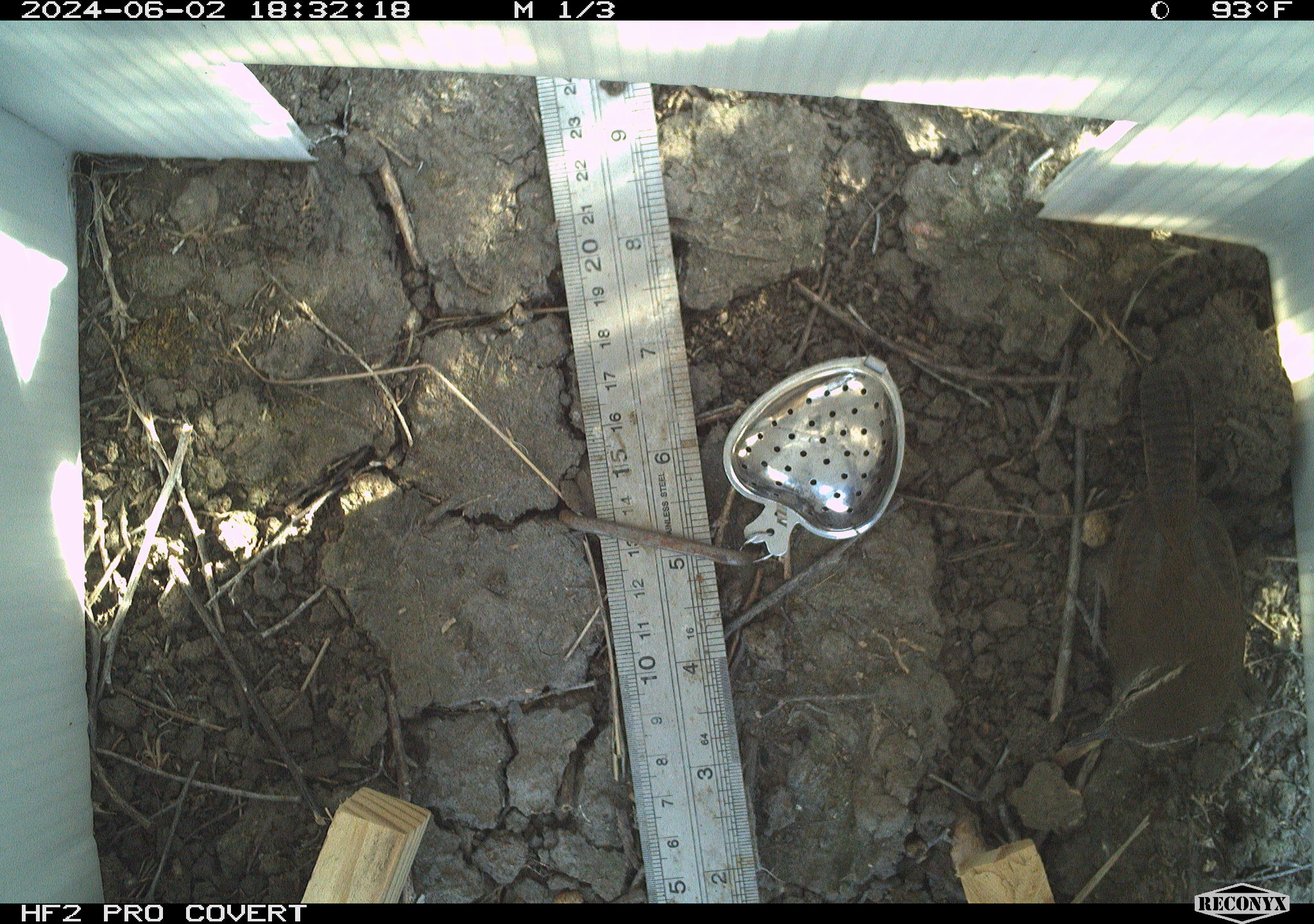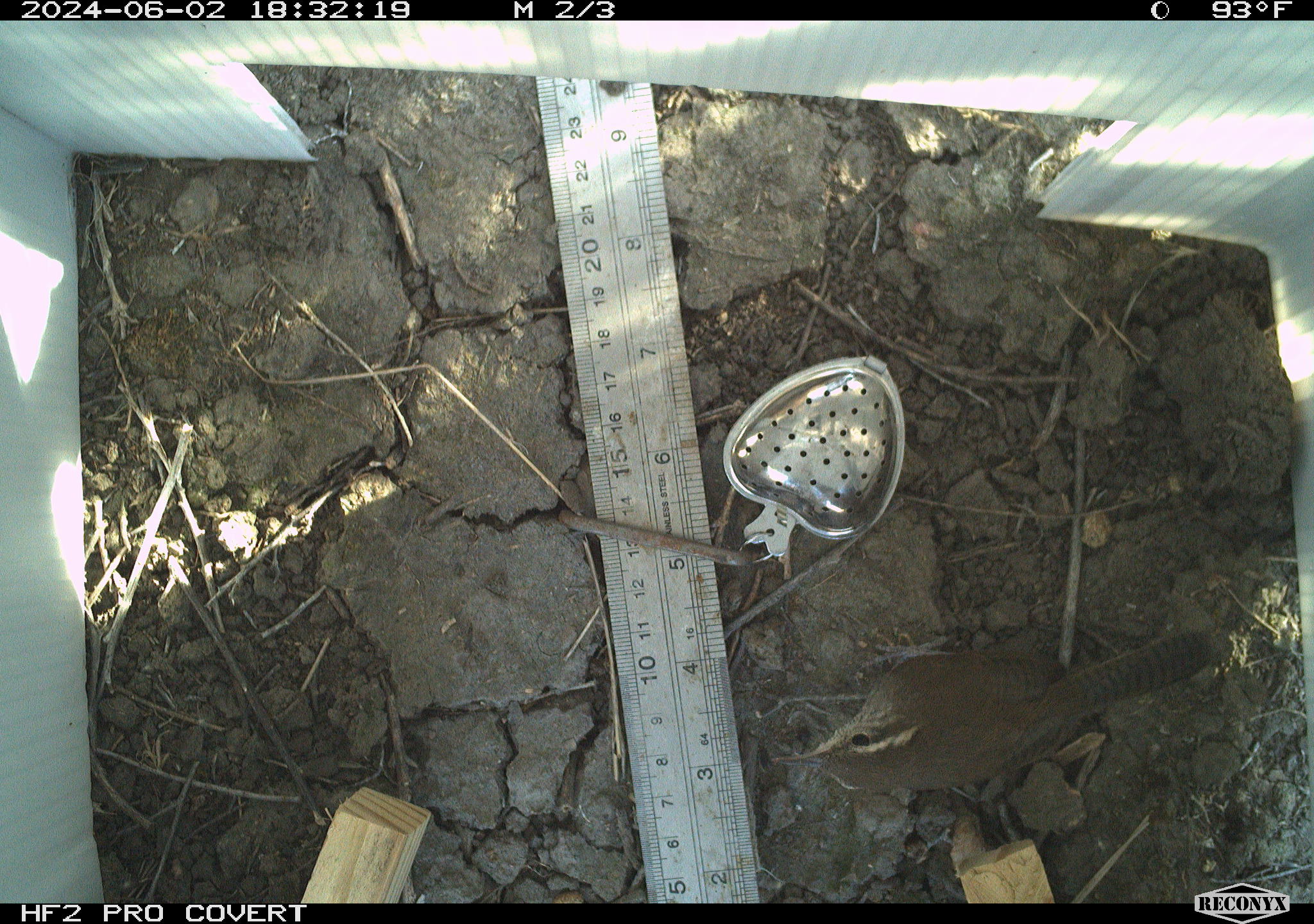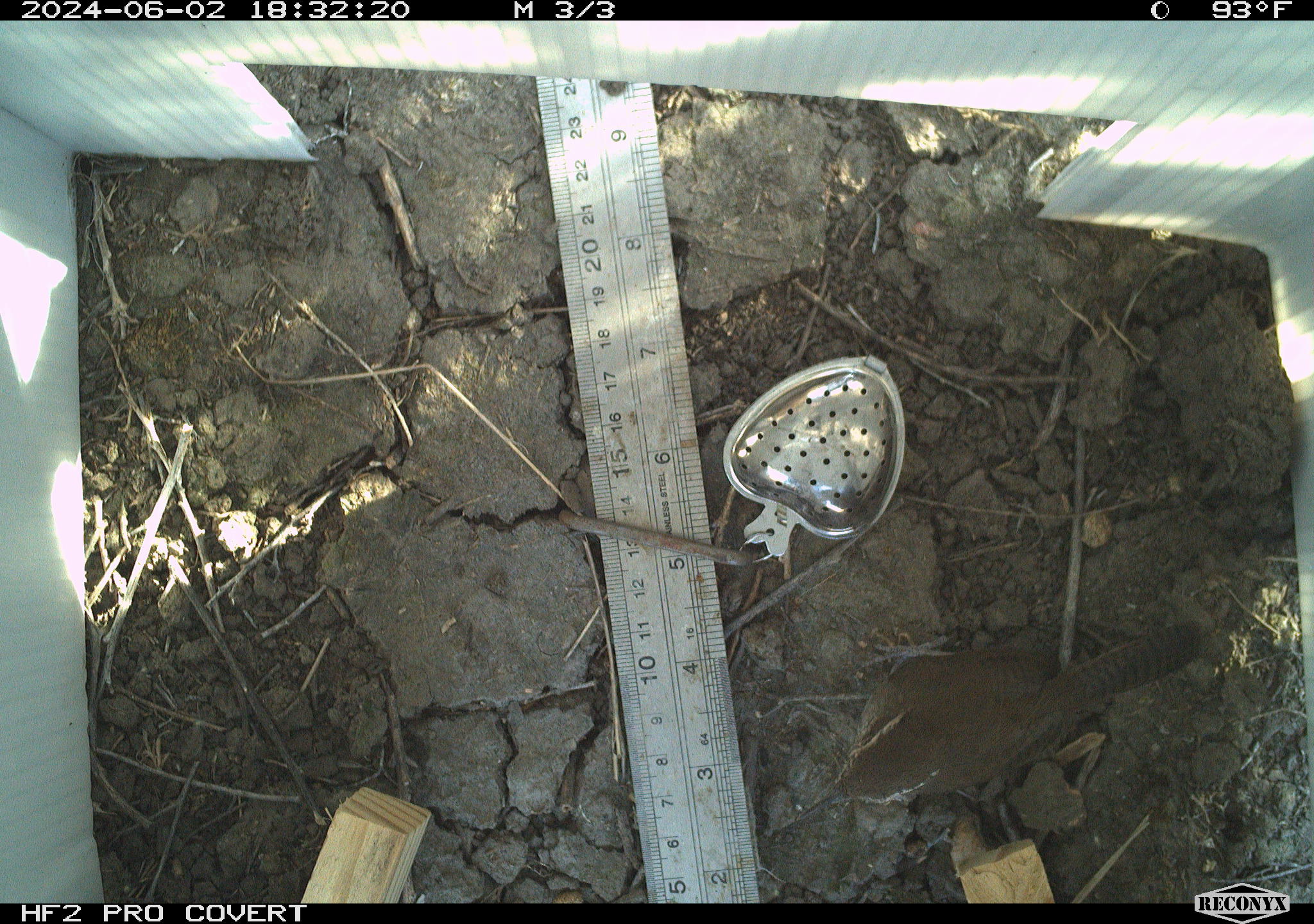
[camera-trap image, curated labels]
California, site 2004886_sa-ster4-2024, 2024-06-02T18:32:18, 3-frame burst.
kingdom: Animalia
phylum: Chordata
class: Aves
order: Passeriformes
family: Troglodytidae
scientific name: Troglodytidae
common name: wren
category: troglodytidae family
Troglodytidae family (wren) (Troglodytidae).